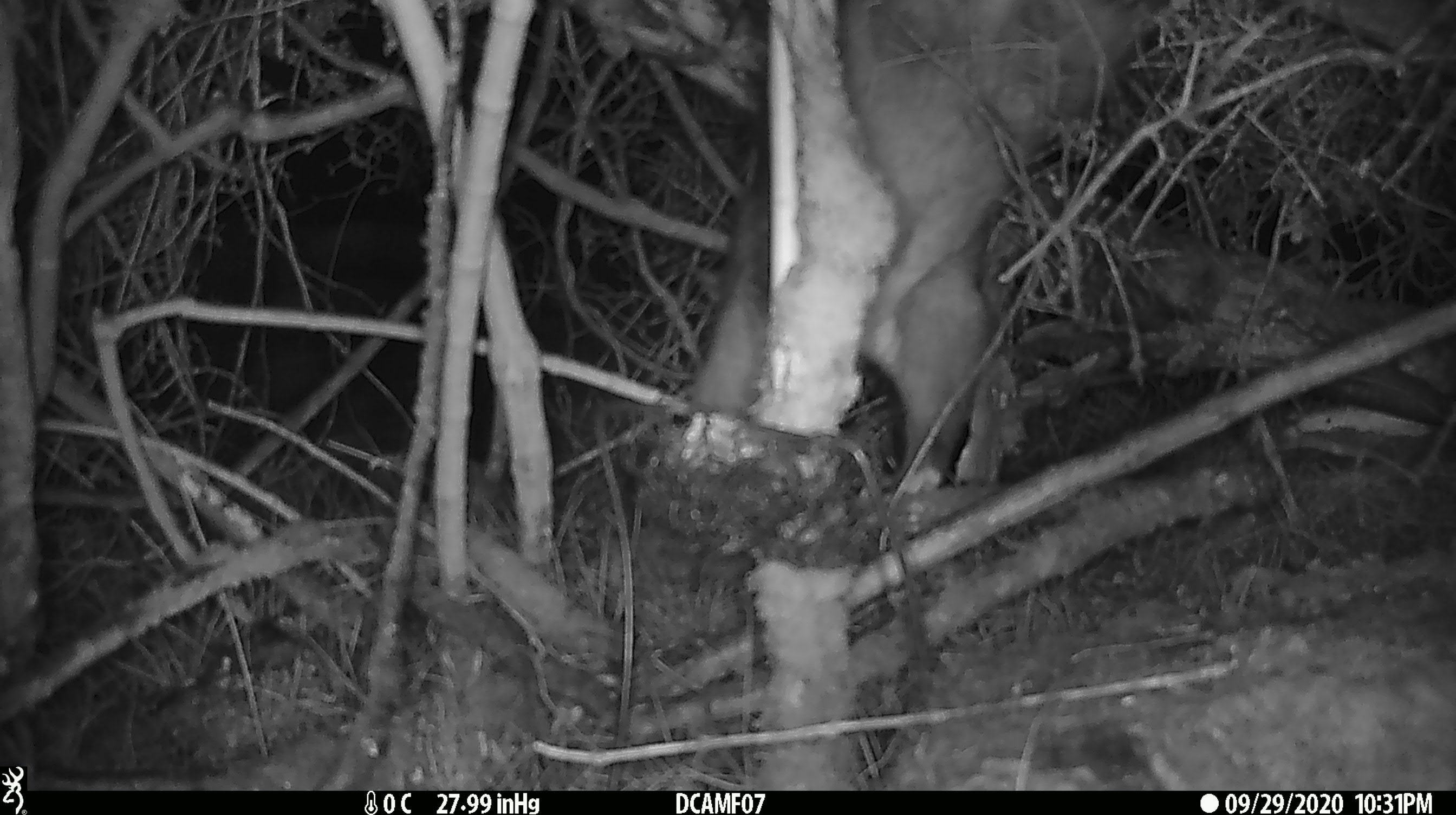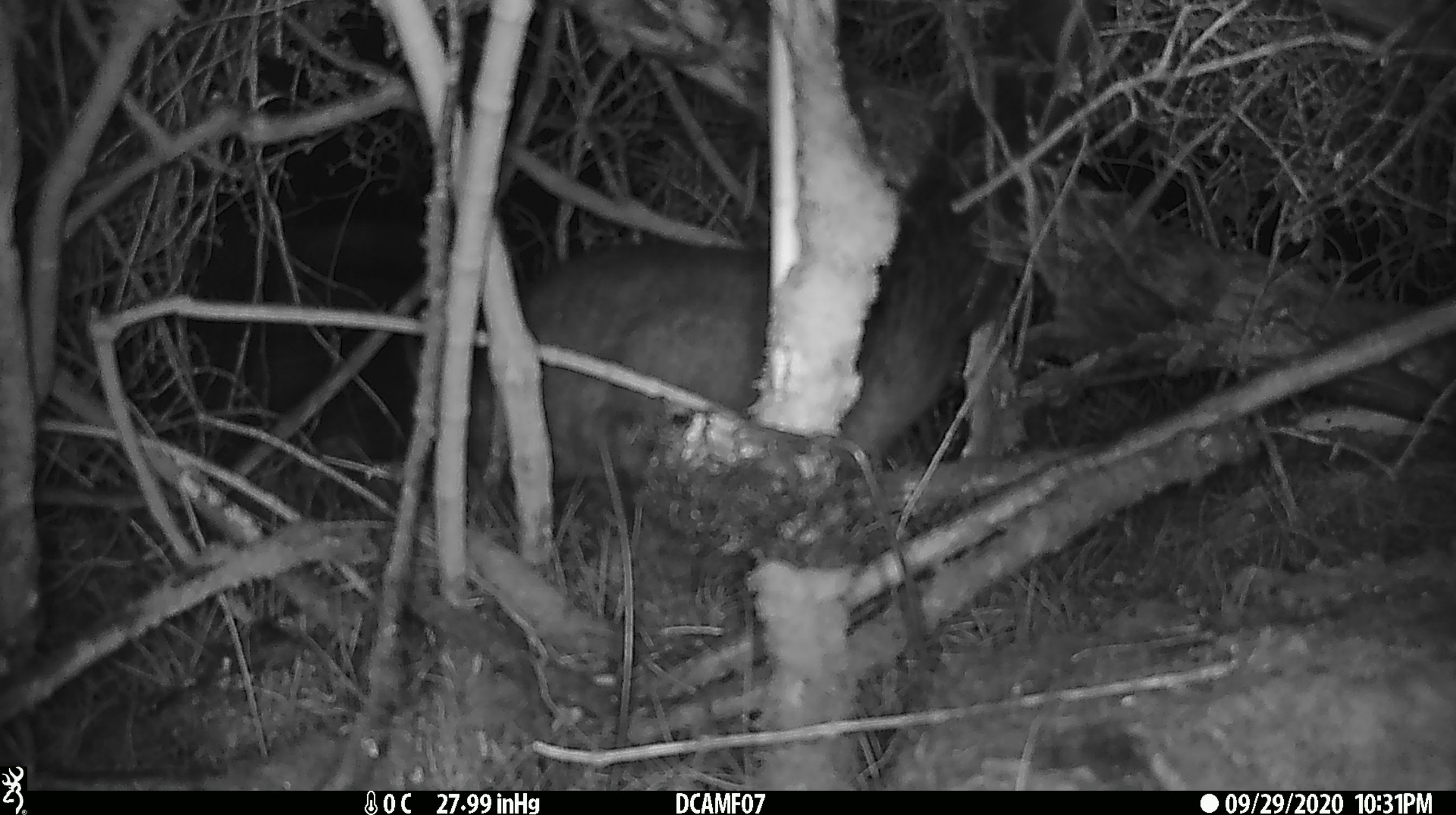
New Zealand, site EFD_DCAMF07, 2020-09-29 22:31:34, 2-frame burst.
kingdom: Animalia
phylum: Chordata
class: Mammalia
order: Diprotodontia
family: Phalangeridae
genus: Trichosurus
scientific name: Trichosurus vulpecula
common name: common brushtail possum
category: possum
Possum (common brushtail possum) (Trichosurus vulpecula).